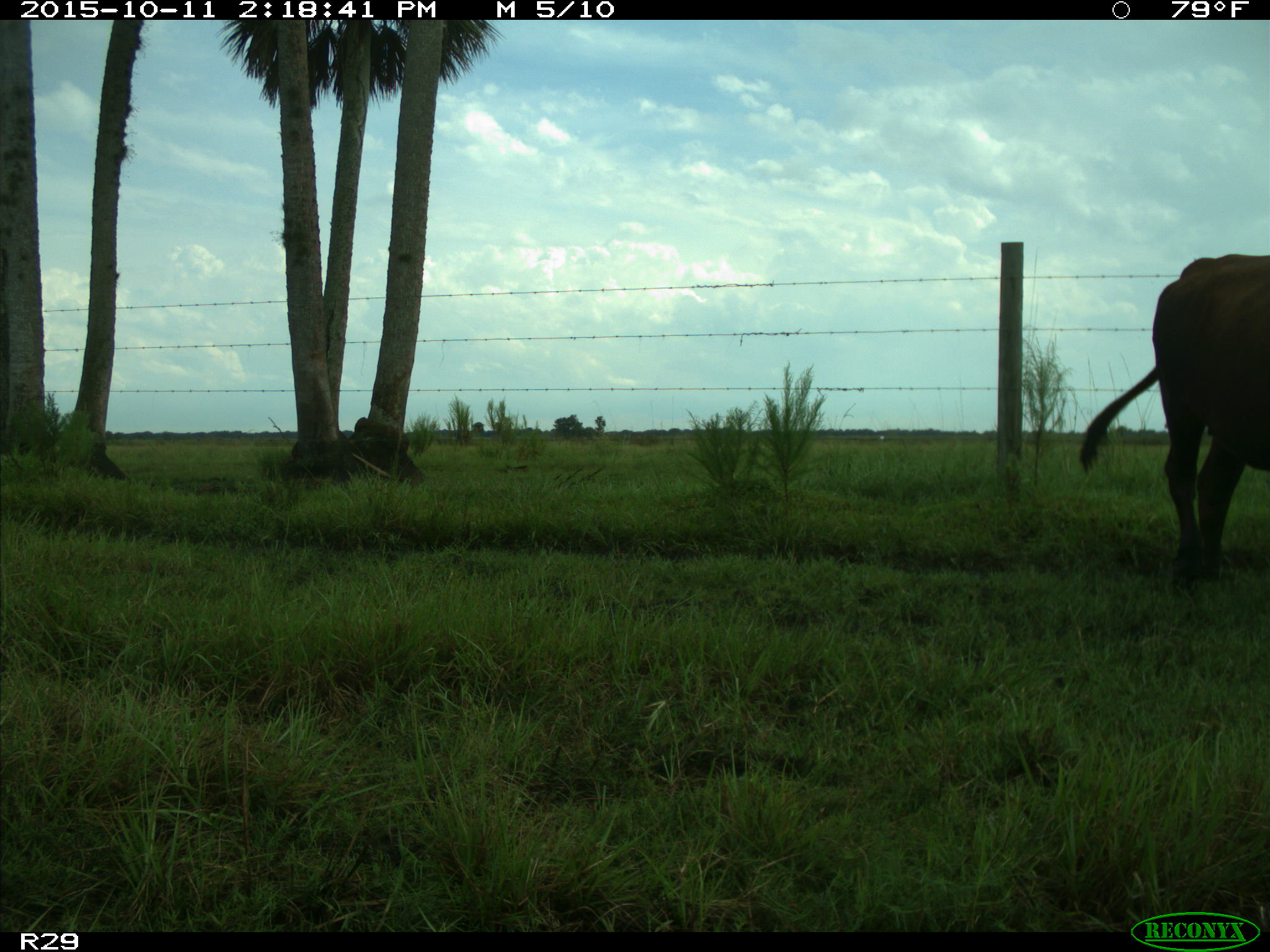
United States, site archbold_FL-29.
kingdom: Animalia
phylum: Chordata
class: Mammalia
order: Artiodactyla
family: Bovidae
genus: Bos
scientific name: Bos taurus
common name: domestic cow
Bos taurus (domestic cow).